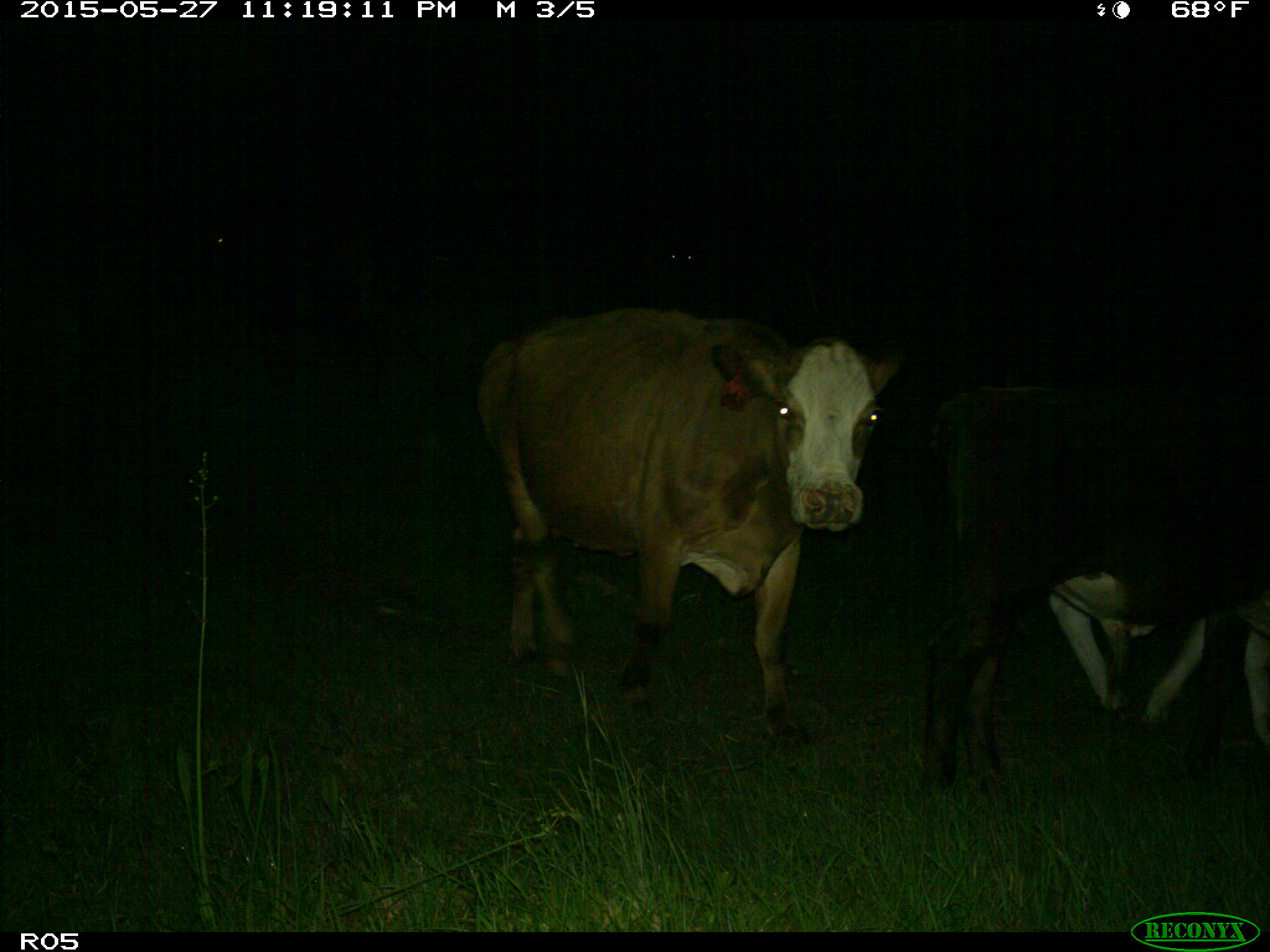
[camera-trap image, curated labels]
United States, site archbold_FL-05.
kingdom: Animalia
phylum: Chordata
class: Mammalia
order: Artiodactyla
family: Bovidae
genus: Bos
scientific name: Bos taurus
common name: domestic cow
Bos taurus (domestic cow).